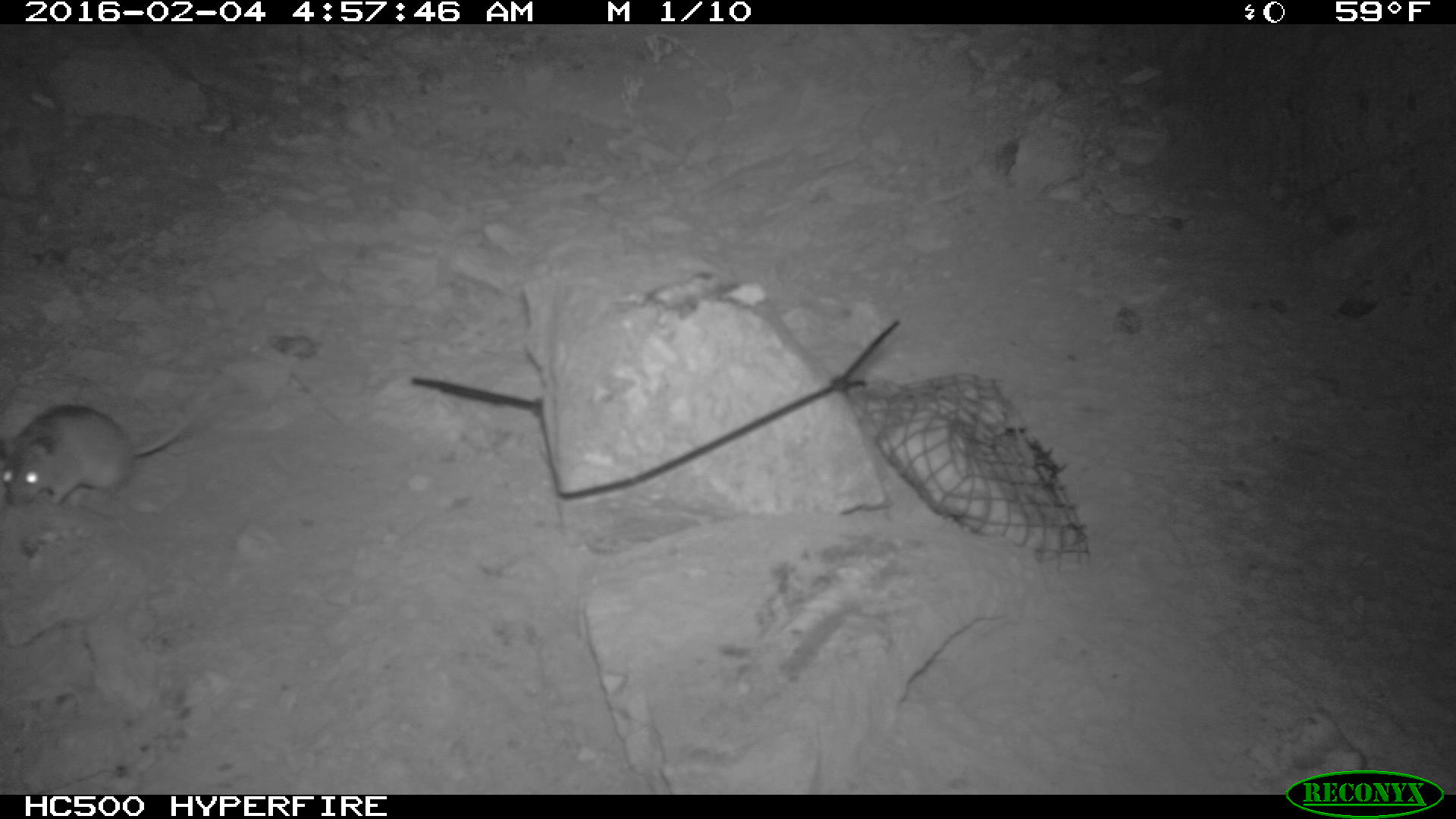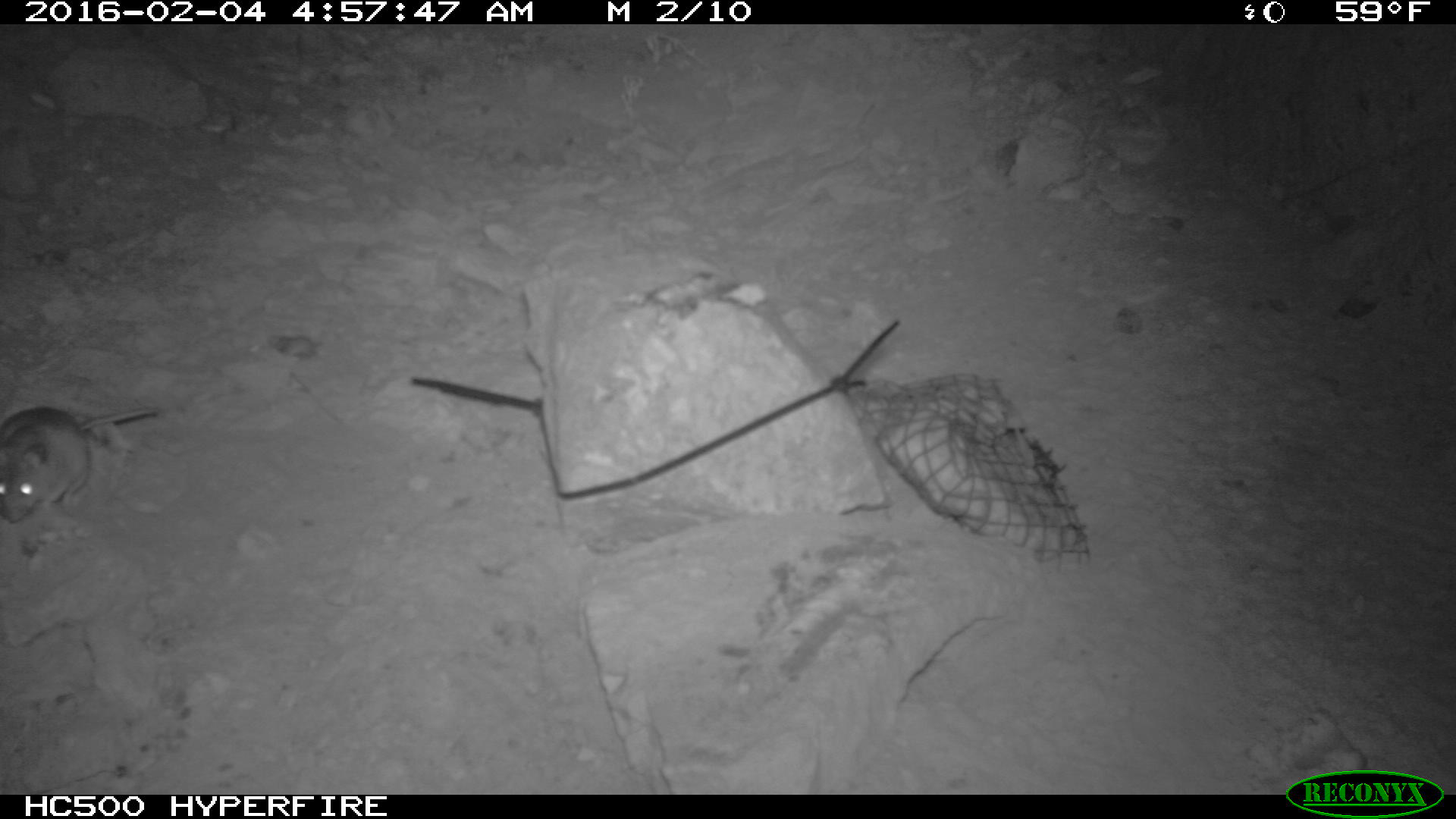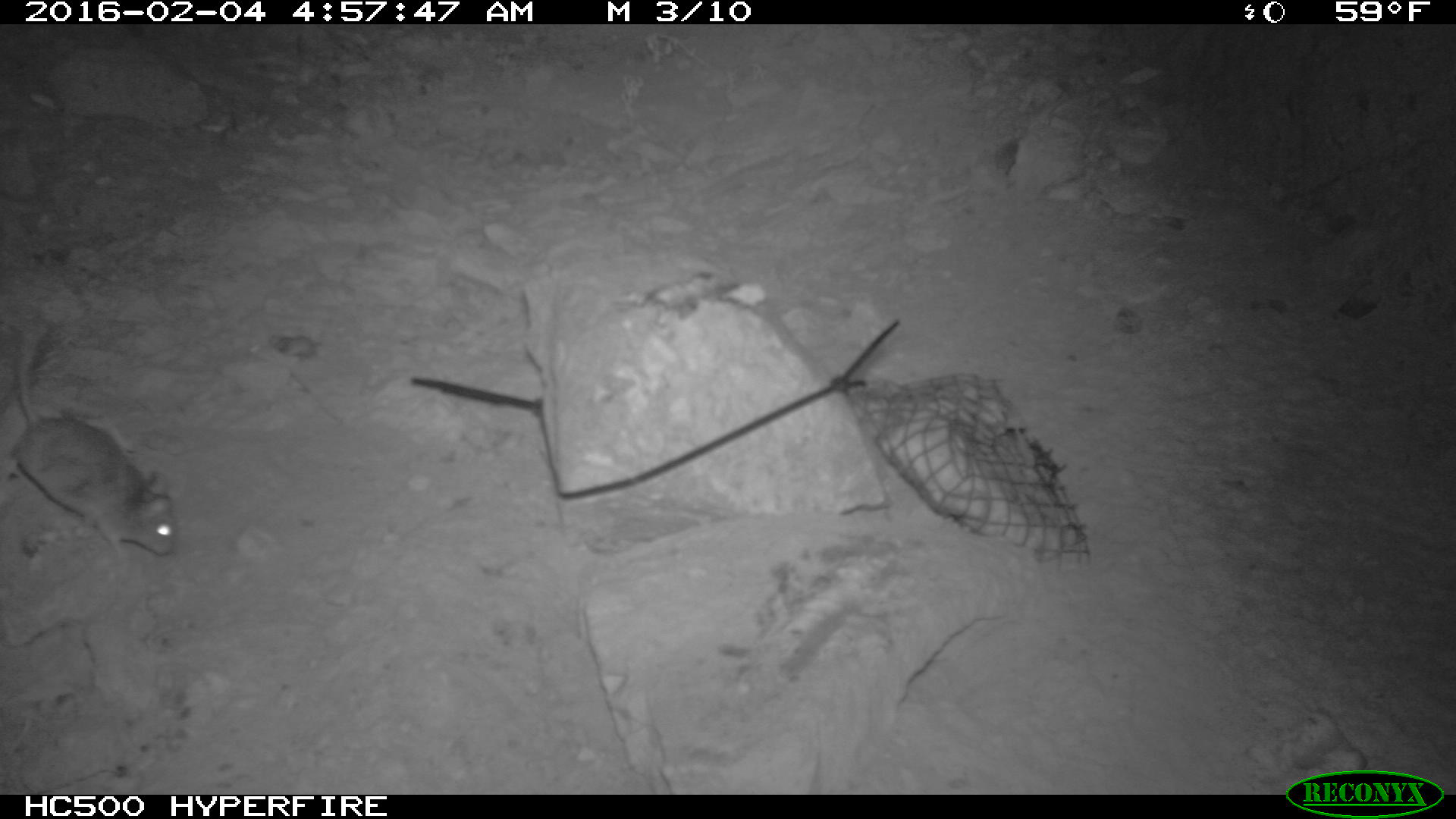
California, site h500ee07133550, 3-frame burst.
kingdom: Animalia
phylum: Chordata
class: Mammalia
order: Rodentia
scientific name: Rodentia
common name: rodent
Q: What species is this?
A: Rodent (Rodentia).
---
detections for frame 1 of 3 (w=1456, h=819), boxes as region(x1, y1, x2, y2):
rodent: region(0, 395, 209, 508)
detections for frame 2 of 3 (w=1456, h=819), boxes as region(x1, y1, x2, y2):
rodent: region(0, 403, 159, 522)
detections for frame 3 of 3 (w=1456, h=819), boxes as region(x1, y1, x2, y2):
rodent: region(9, 332, 179, 566)